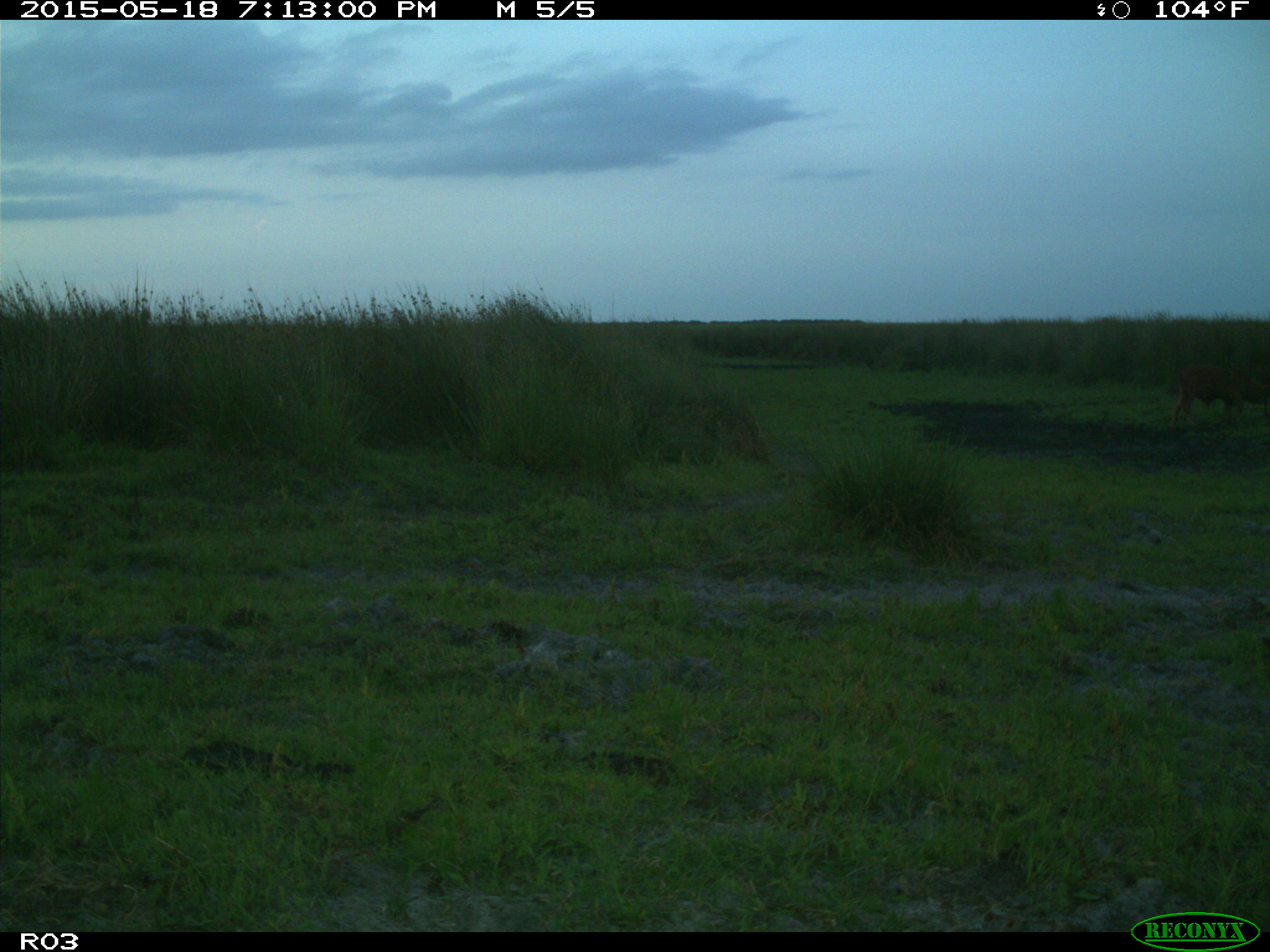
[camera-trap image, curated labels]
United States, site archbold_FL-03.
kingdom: Animalia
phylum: Chordata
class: Mammalia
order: Artiodactyla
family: Bovidae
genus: Bos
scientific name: Bos taurus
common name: domestic cow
Bos taurus (domestic cow).